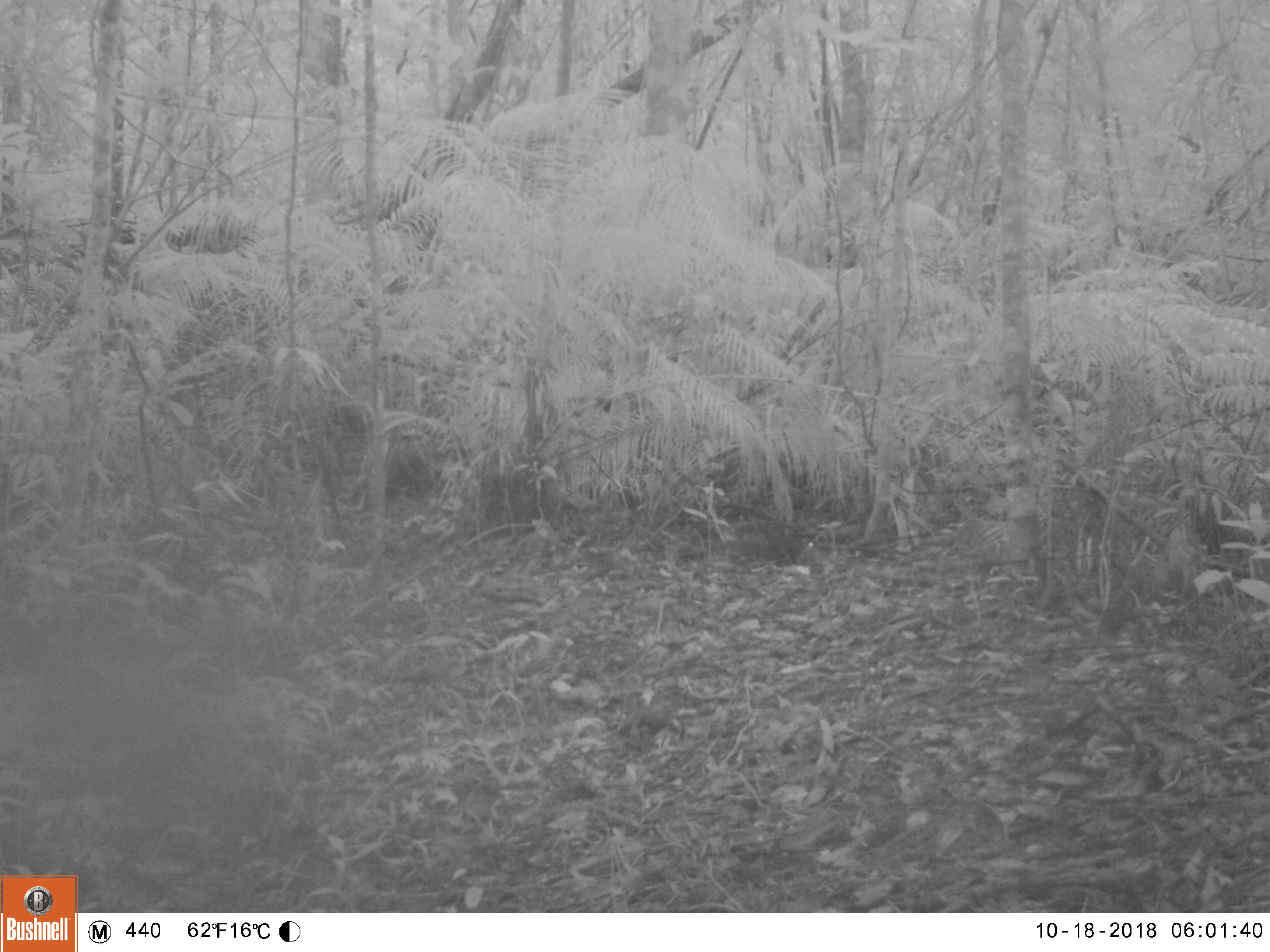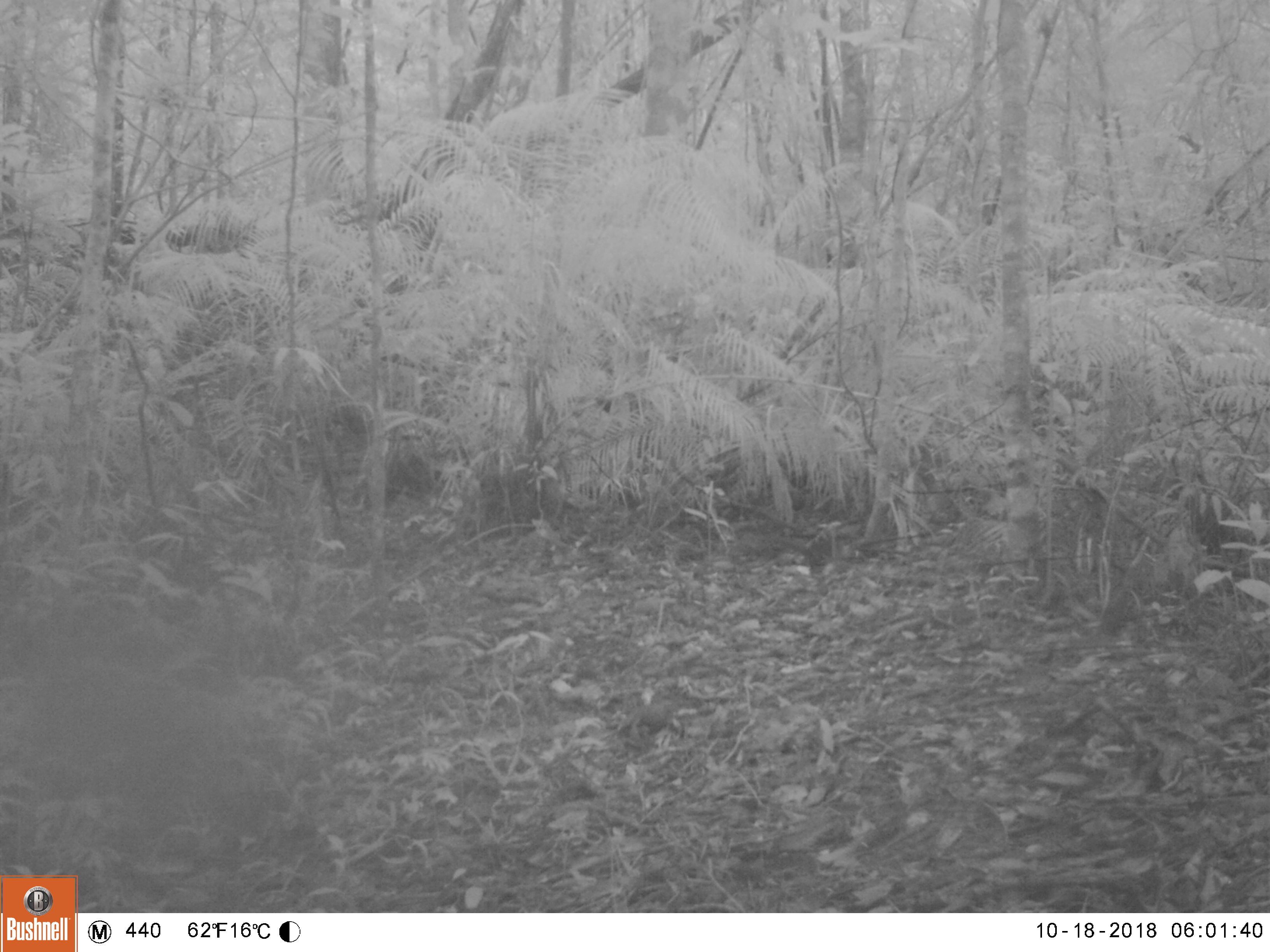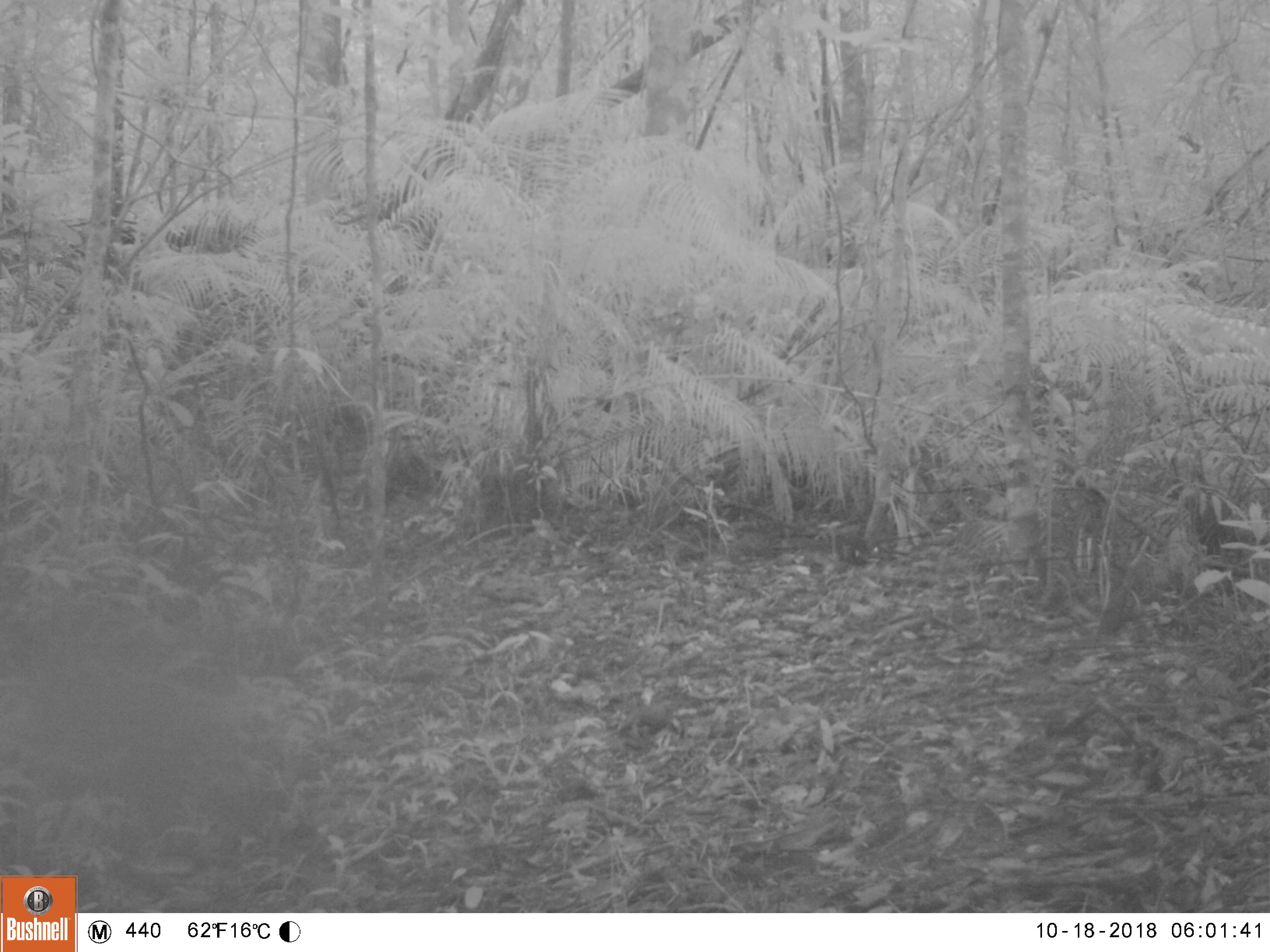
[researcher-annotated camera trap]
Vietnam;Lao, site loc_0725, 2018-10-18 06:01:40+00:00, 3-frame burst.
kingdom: Animalia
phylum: Chordata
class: Mammalia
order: Rodentia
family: Sciuridae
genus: Sciurus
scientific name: Sciurus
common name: squirrel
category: unidentified squirrel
Unidentified squirrel (squirrel) (Sciurus). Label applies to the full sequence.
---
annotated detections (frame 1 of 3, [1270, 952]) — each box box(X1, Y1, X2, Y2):
unidentified squirrel: box(801, 534, 830, 578)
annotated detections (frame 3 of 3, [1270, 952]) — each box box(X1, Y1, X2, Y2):
unidentified squirrel: box(829, 529, 883, 566)